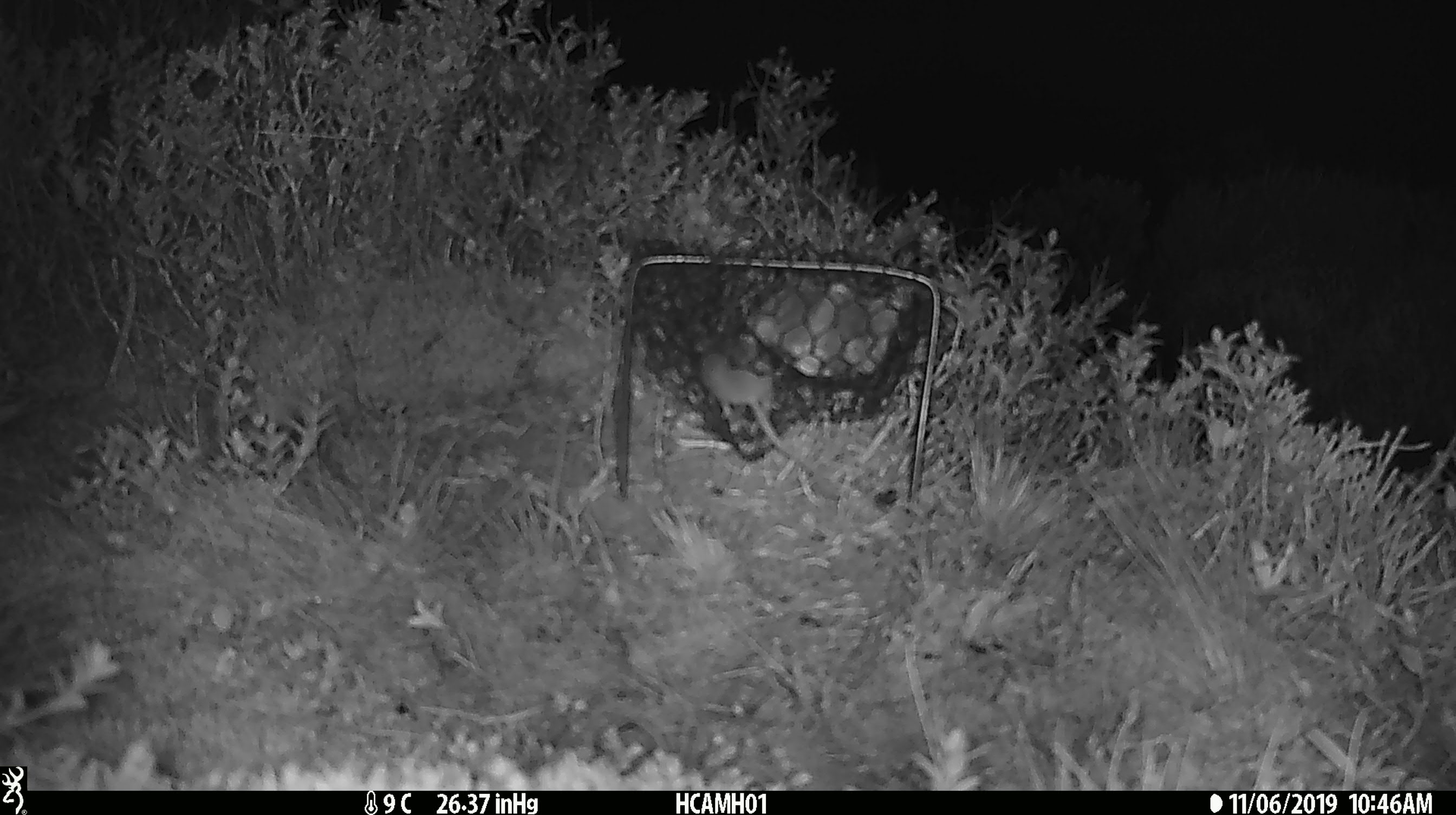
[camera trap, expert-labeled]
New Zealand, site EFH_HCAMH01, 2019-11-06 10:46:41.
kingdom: Animalia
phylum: Chordata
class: Mammalia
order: Rodentia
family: Muridae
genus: Mus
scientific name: Mus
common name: mouse